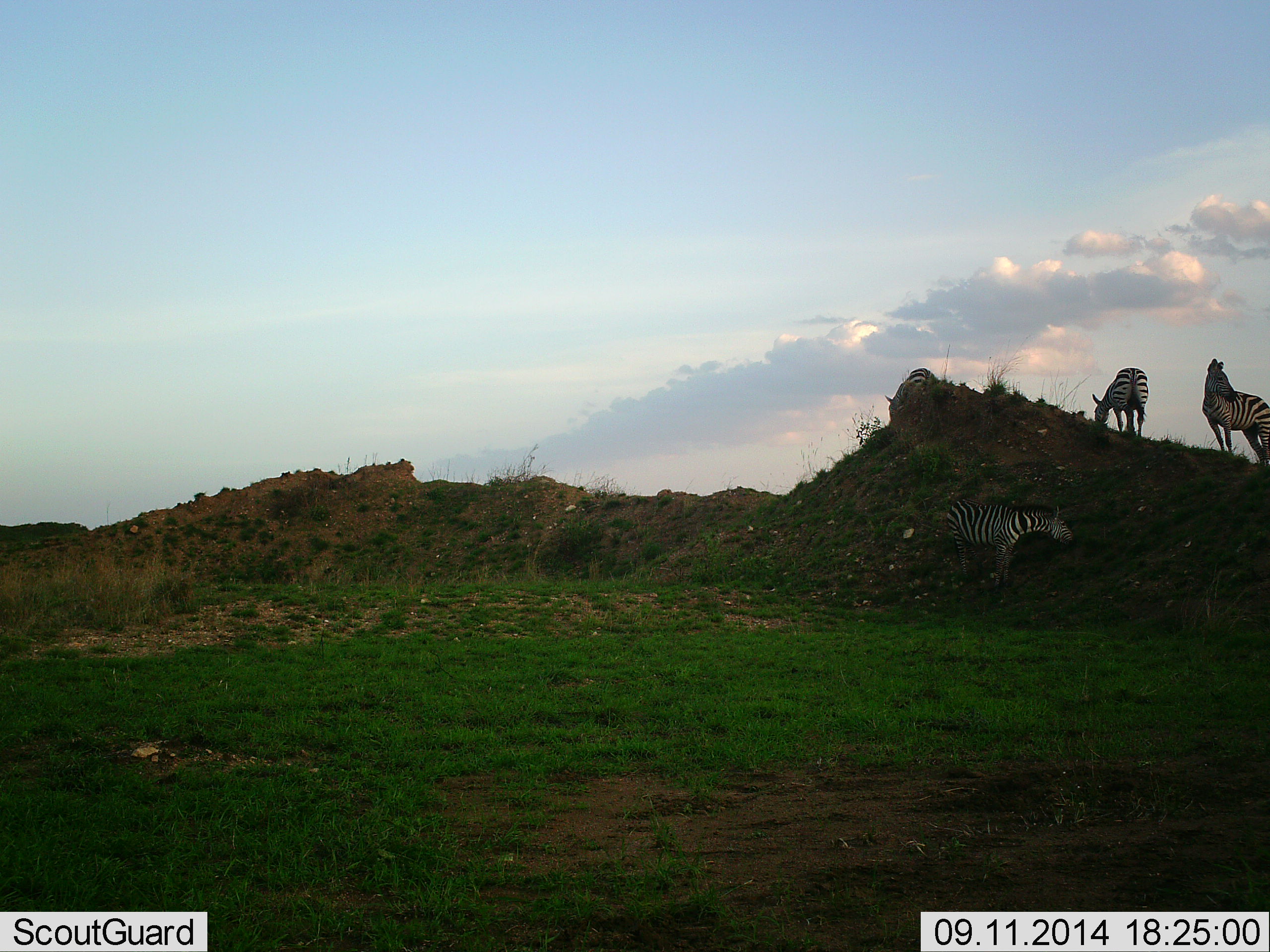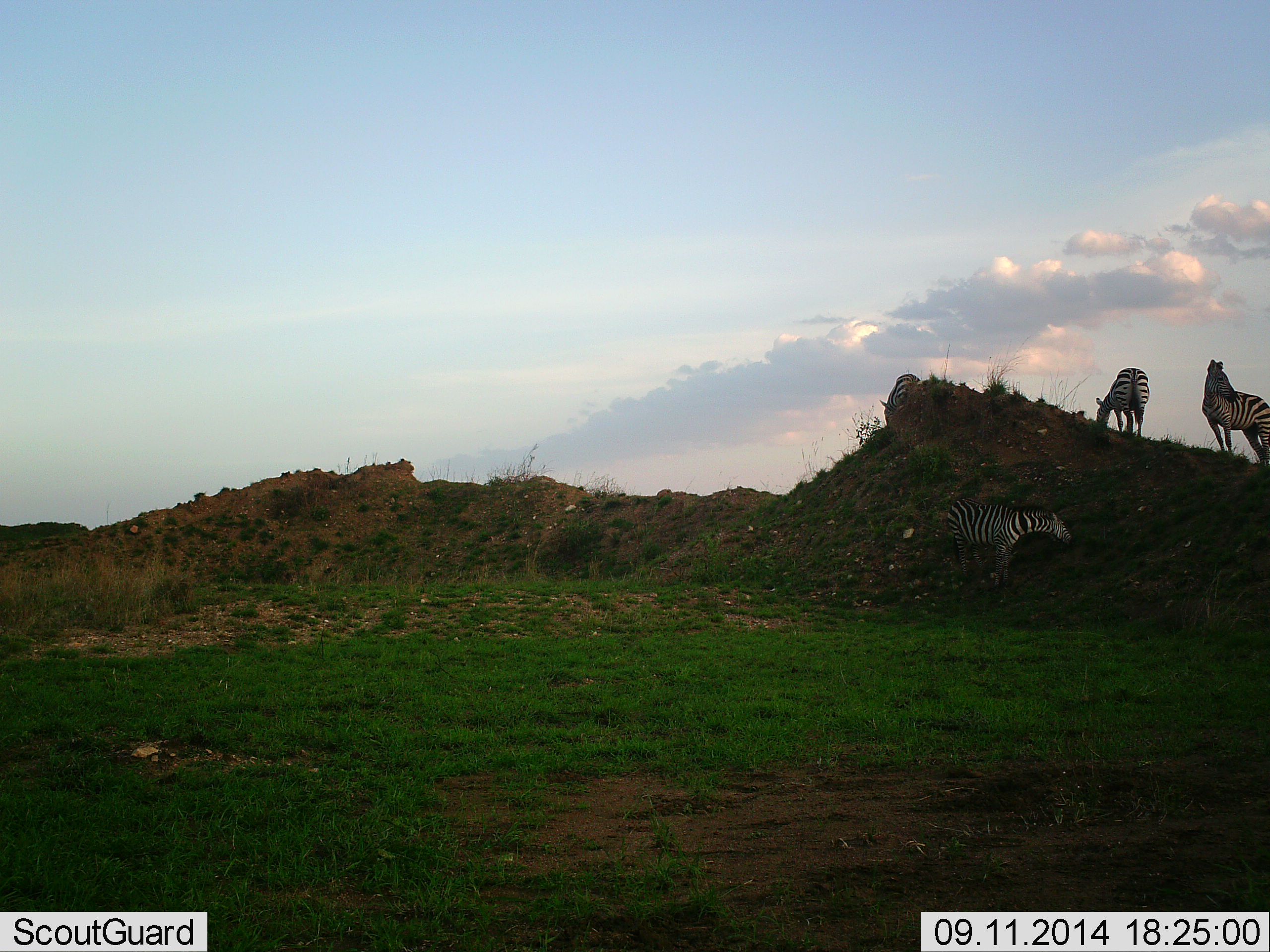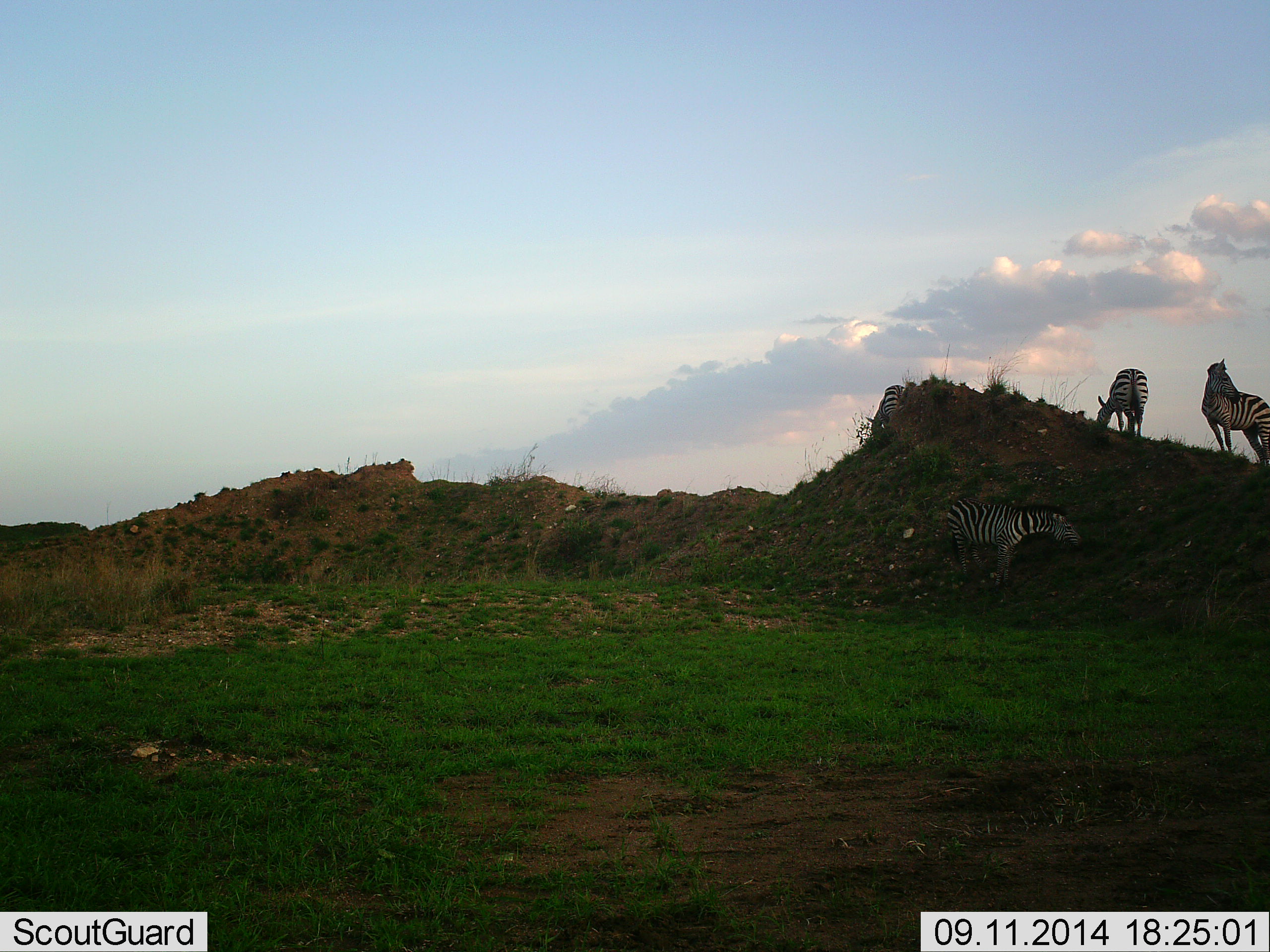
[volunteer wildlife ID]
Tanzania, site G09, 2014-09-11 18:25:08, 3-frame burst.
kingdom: Animalia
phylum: Chordata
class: Mammalia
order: Perissodactyla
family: Equidae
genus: Equus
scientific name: Equus quagga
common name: plains zebra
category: zebra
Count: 4.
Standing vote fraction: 91%.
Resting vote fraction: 0%.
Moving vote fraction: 18%.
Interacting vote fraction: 0%.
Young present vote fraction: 0%.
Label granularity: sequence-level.